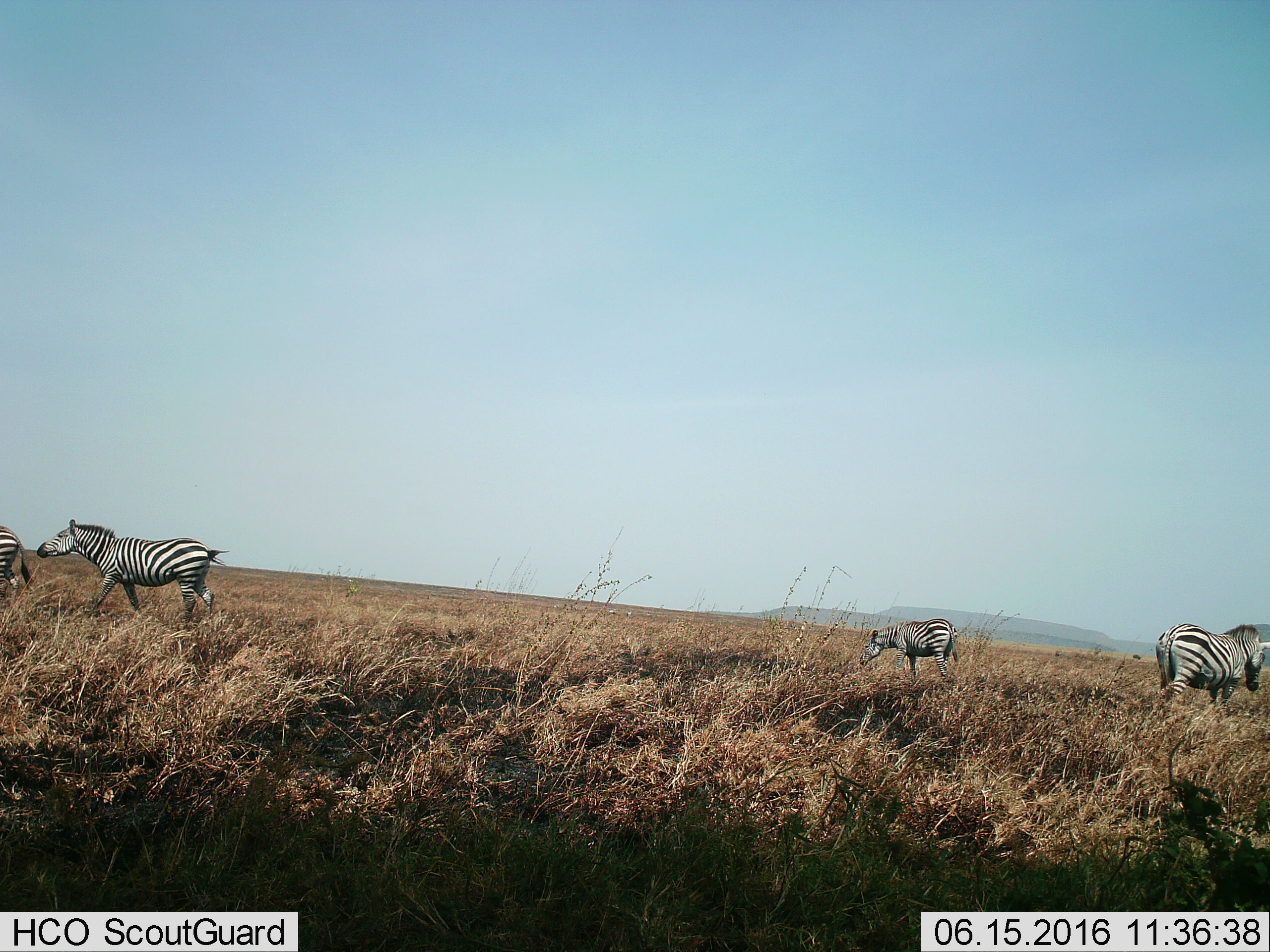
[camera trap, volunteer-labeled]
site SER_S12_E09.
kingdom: Animalia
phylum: Chordata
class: Mammalia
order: Perissodactyla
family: Equidae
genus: Equus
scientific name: Equus quagga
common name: plains zebra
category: zebraplains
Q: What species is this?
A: Zebraplains (plains zebra) (Equus quagga).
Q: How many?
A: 4.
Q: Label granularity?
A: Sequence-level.